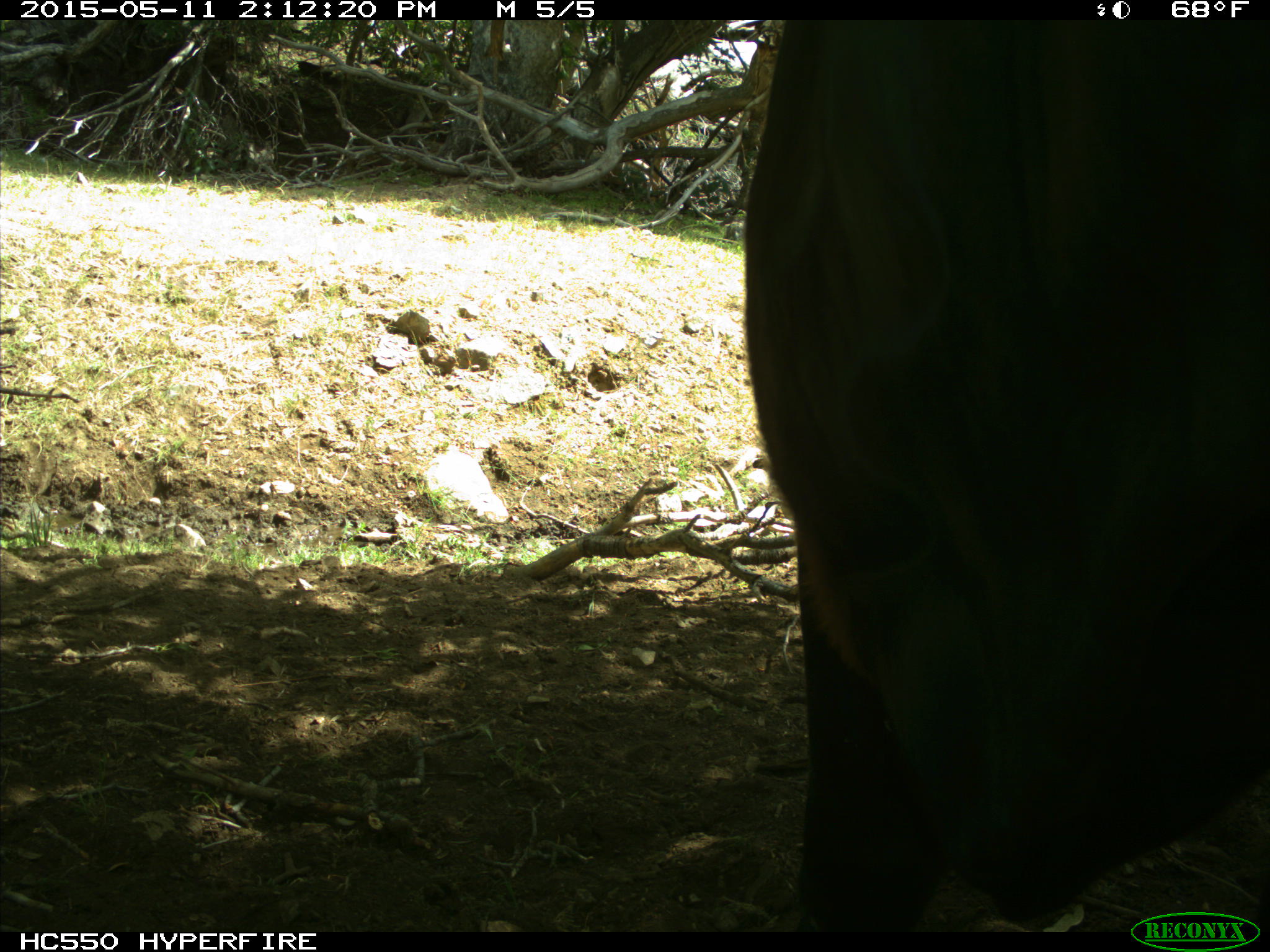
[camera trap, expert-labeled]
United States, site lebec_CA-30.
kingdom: Animalia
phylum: Chordata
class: Mammalia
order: Artiodactyla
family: Bovidae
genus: Bos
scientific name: Bos taurus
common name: domestic cow